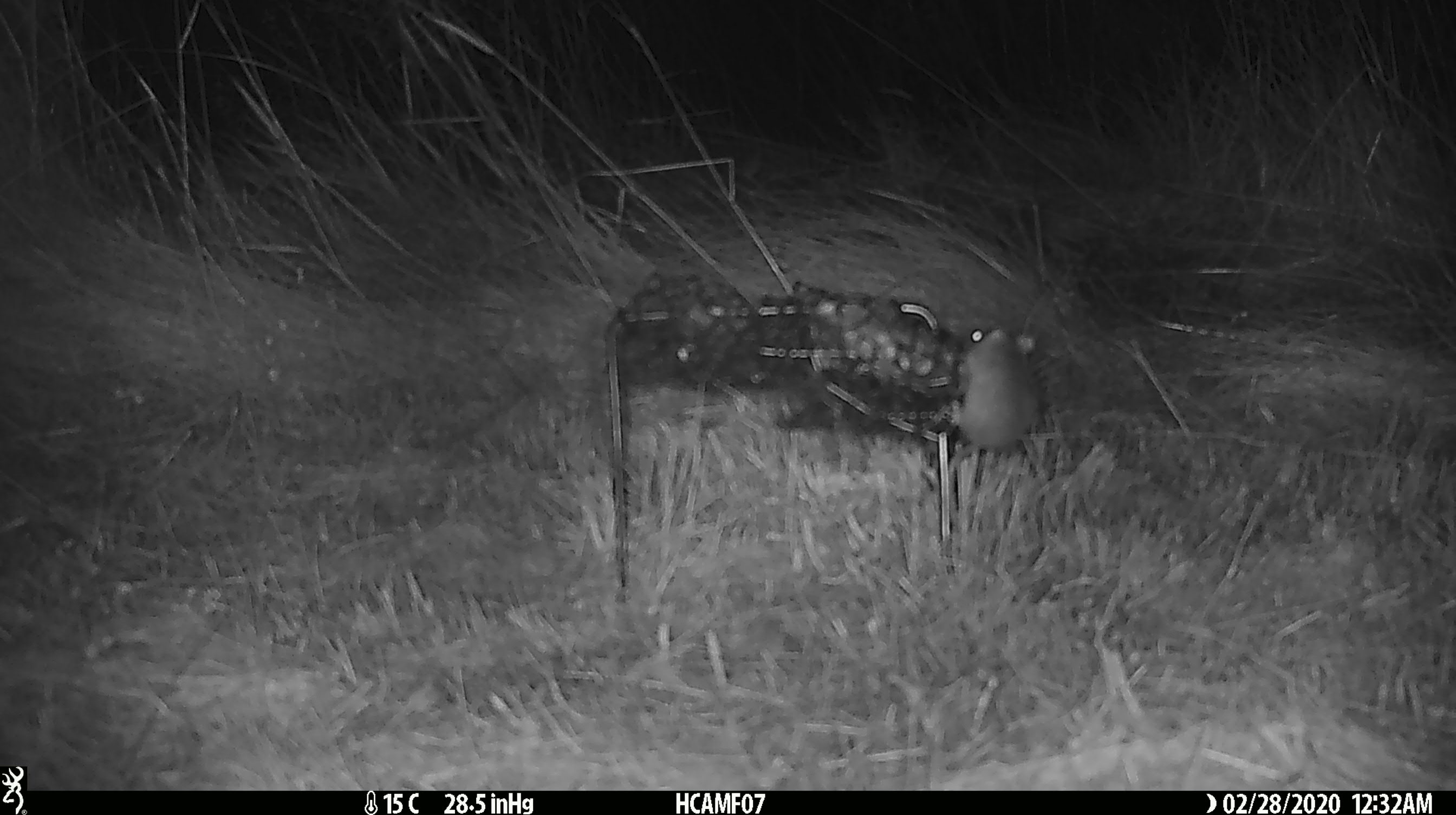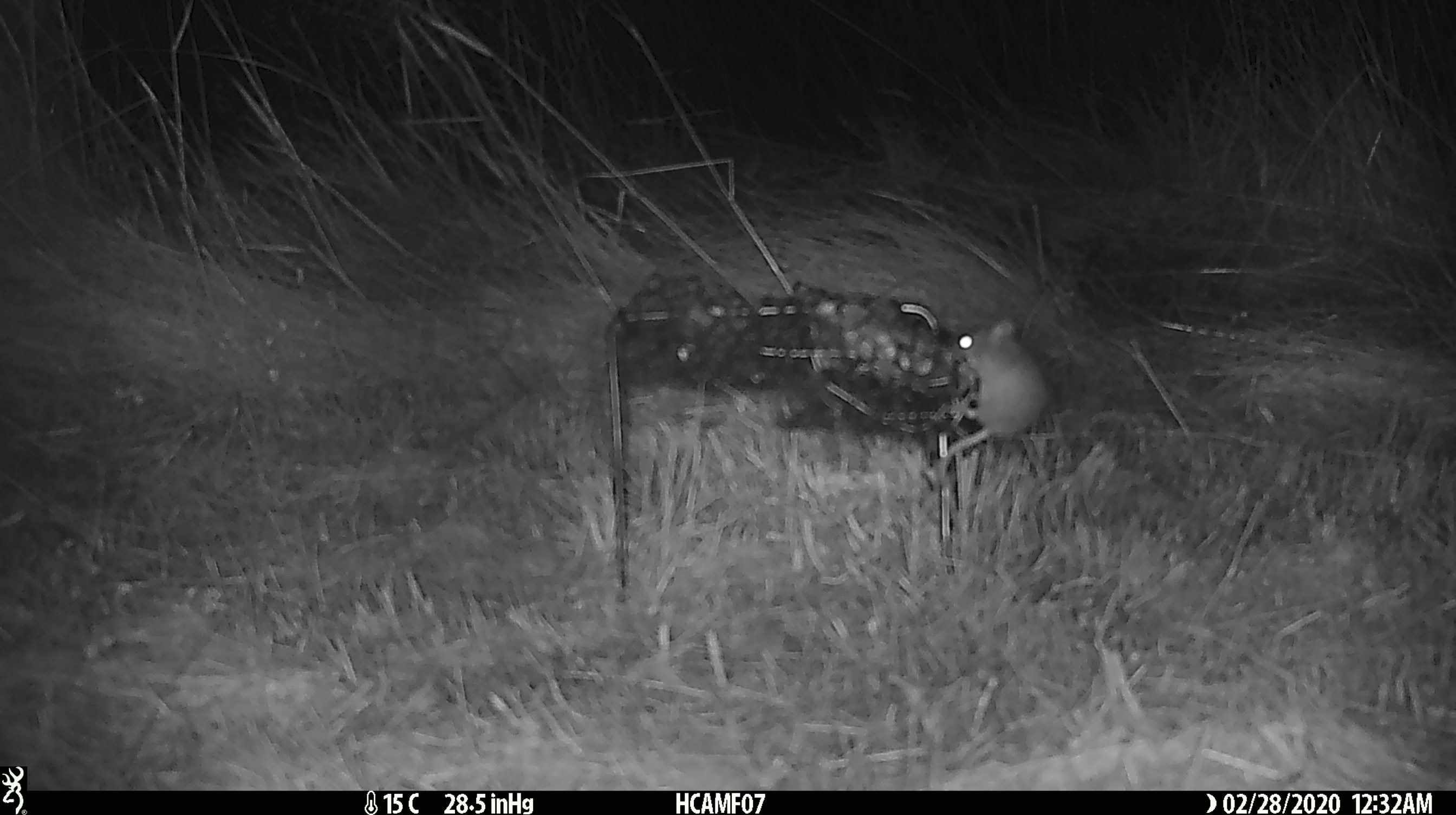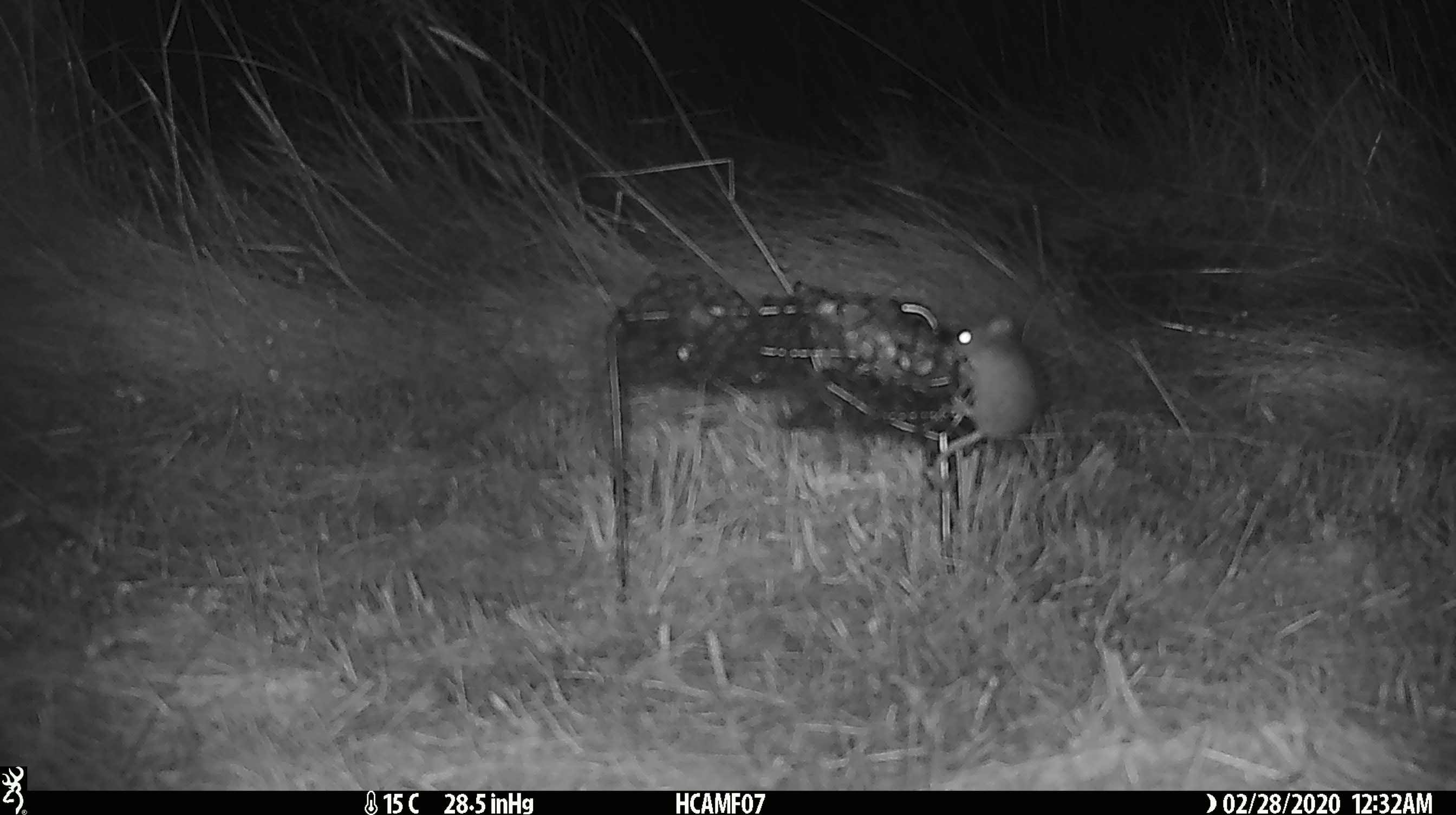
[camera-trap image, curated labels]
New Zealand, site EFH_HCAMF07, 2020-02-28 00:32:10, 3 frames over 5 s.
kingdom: Animalia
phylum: Chordata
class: Mammalia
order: Rodentia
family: Muridae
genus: Mus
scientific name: Mus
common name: mouse